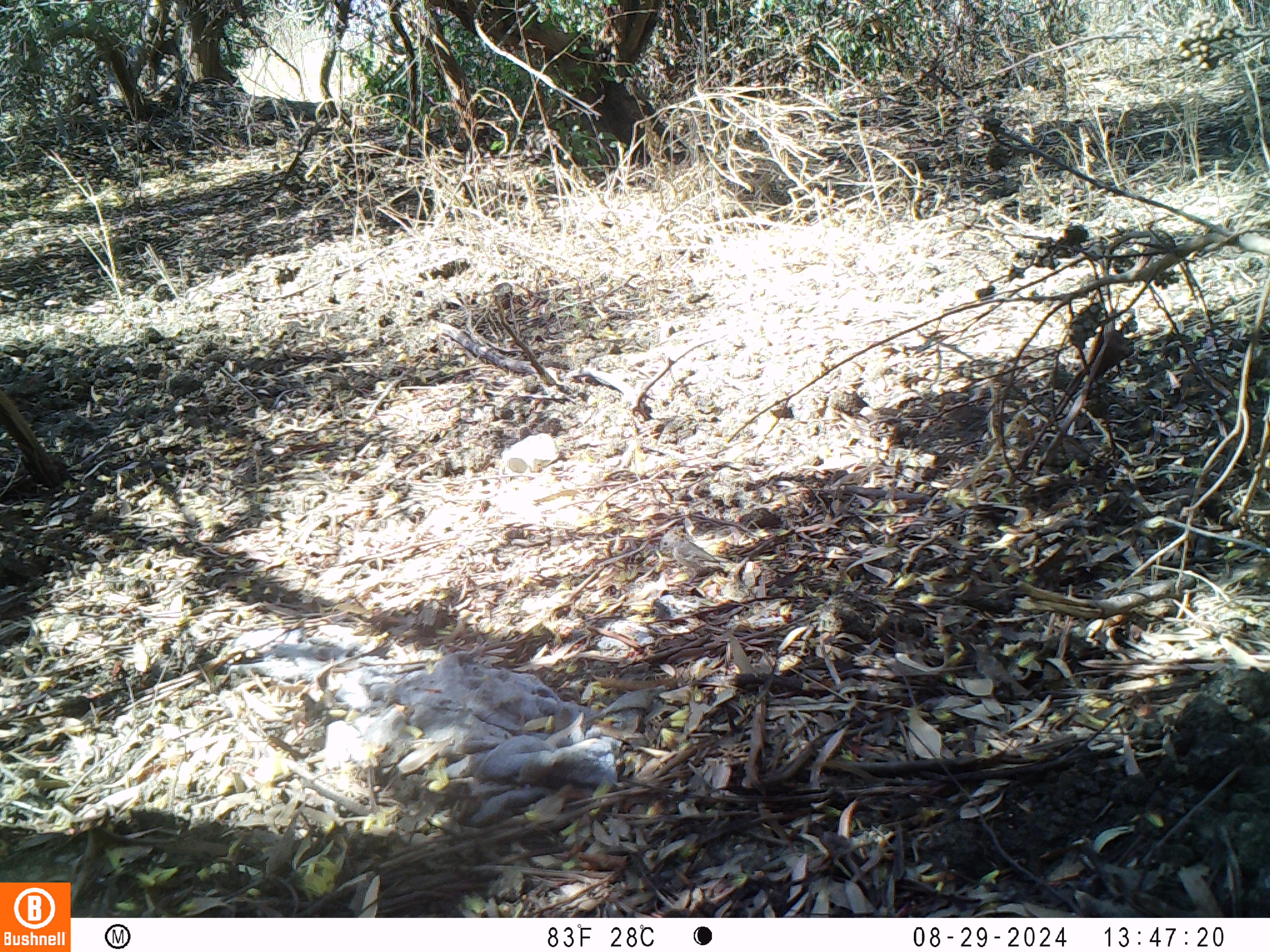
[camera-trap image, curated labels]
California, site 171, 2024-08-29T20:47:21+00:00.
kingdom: Animalia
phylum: Chordata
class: Aves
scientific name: Aves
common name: bird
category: unknown bird